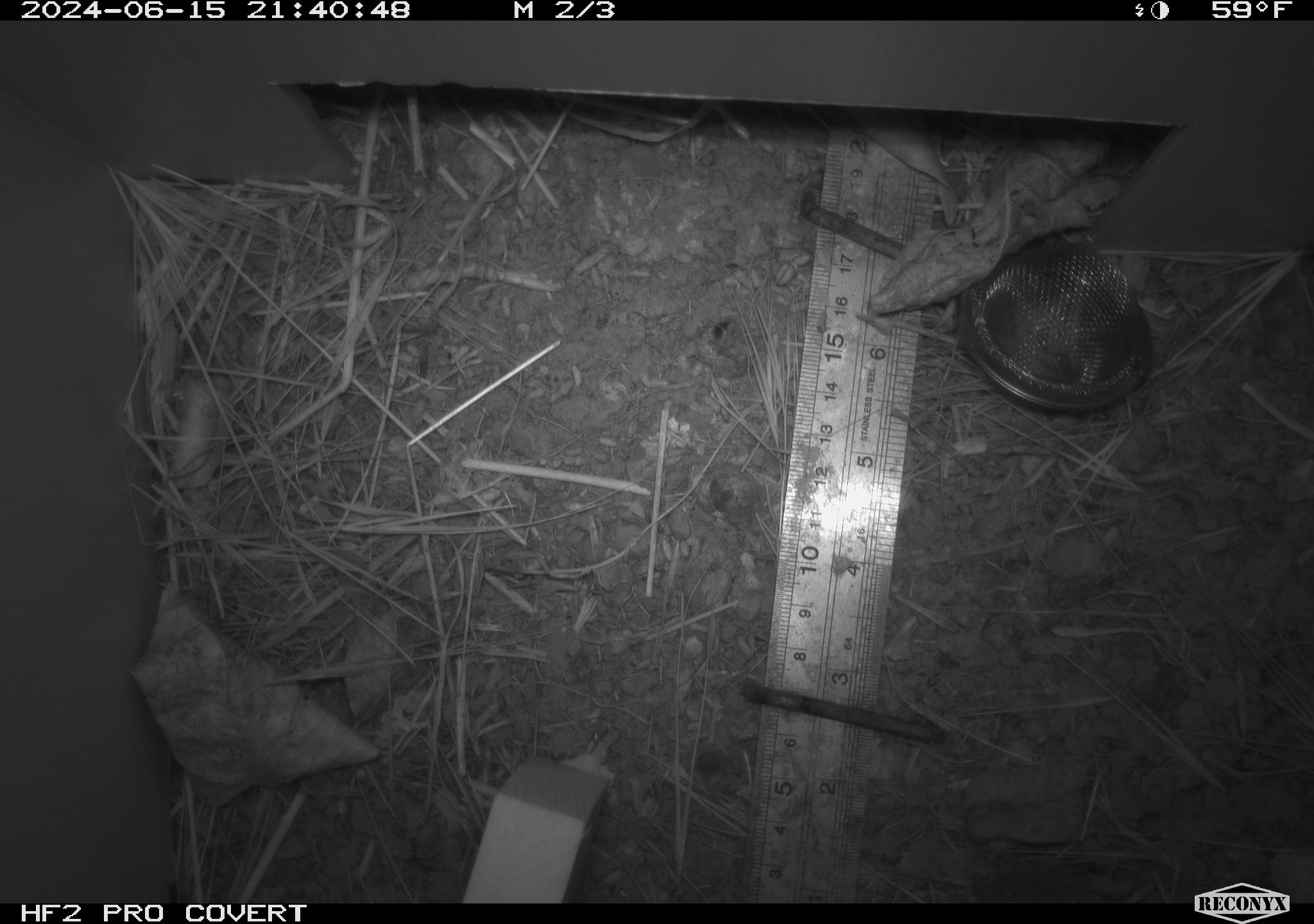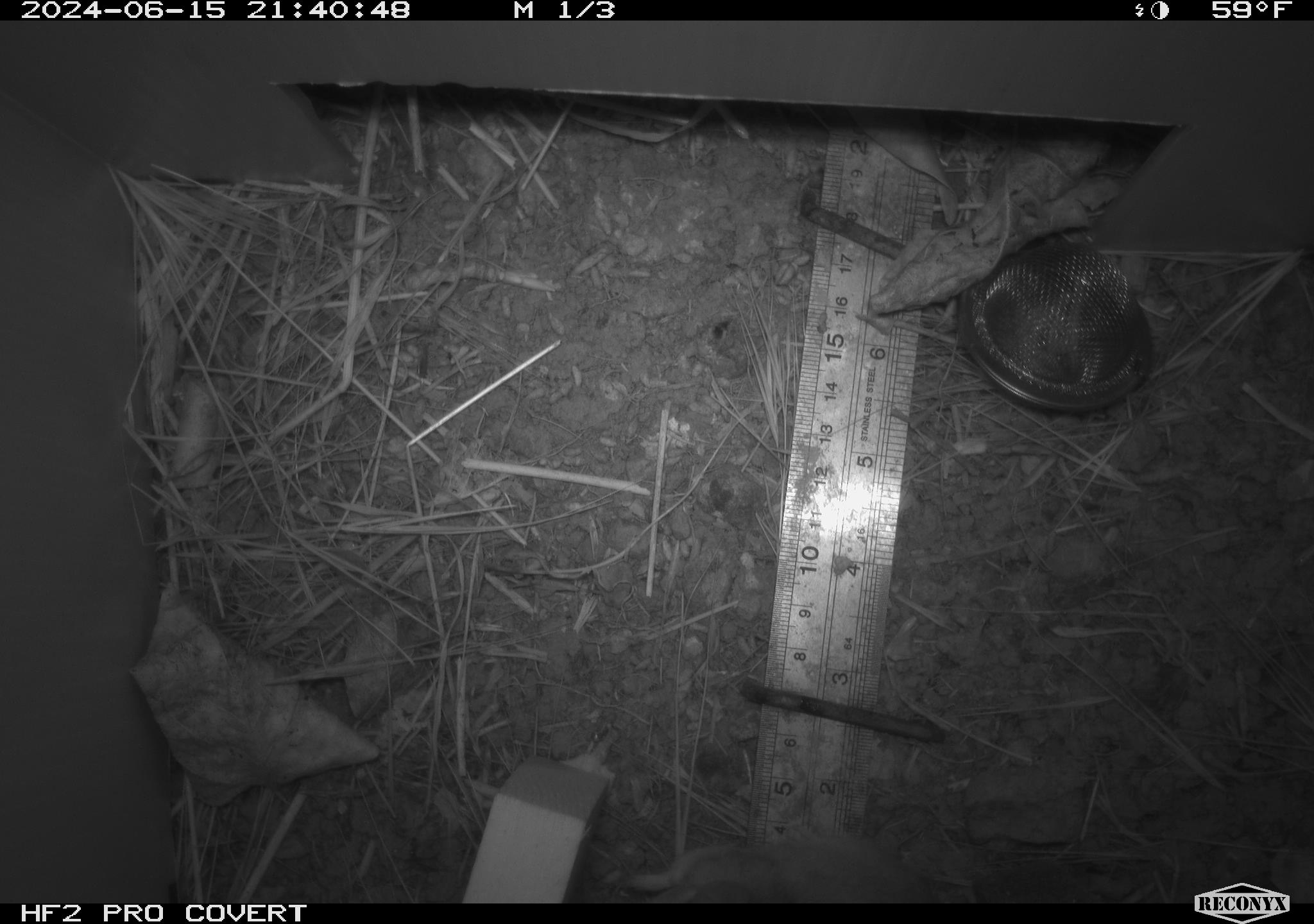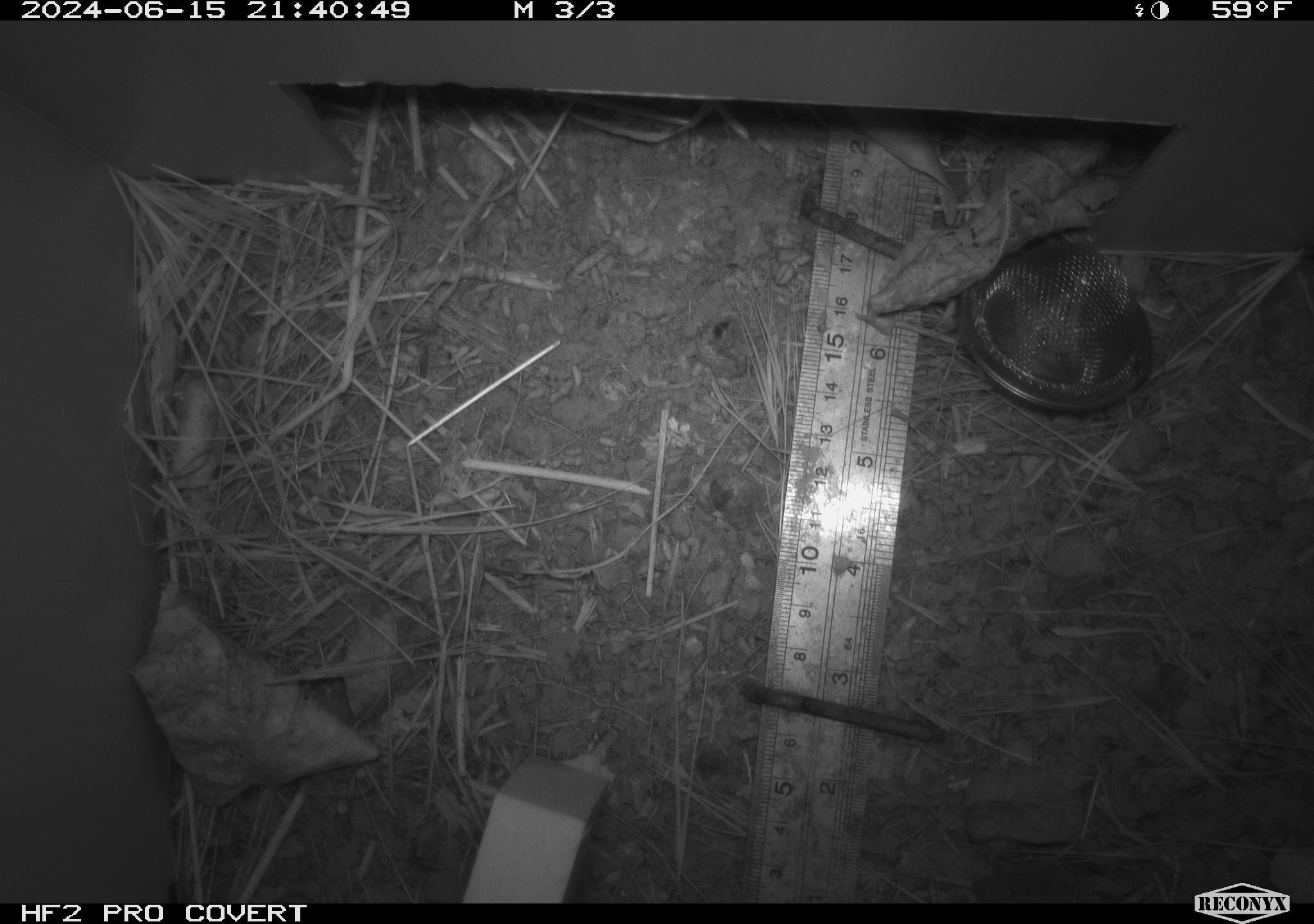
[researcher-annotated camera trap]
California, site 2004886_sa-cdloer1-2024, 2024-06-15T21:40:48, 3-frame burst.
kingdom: Animalia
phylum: Chordata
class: Mammalia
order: Rodentia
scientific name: Rodentia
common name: mouse species